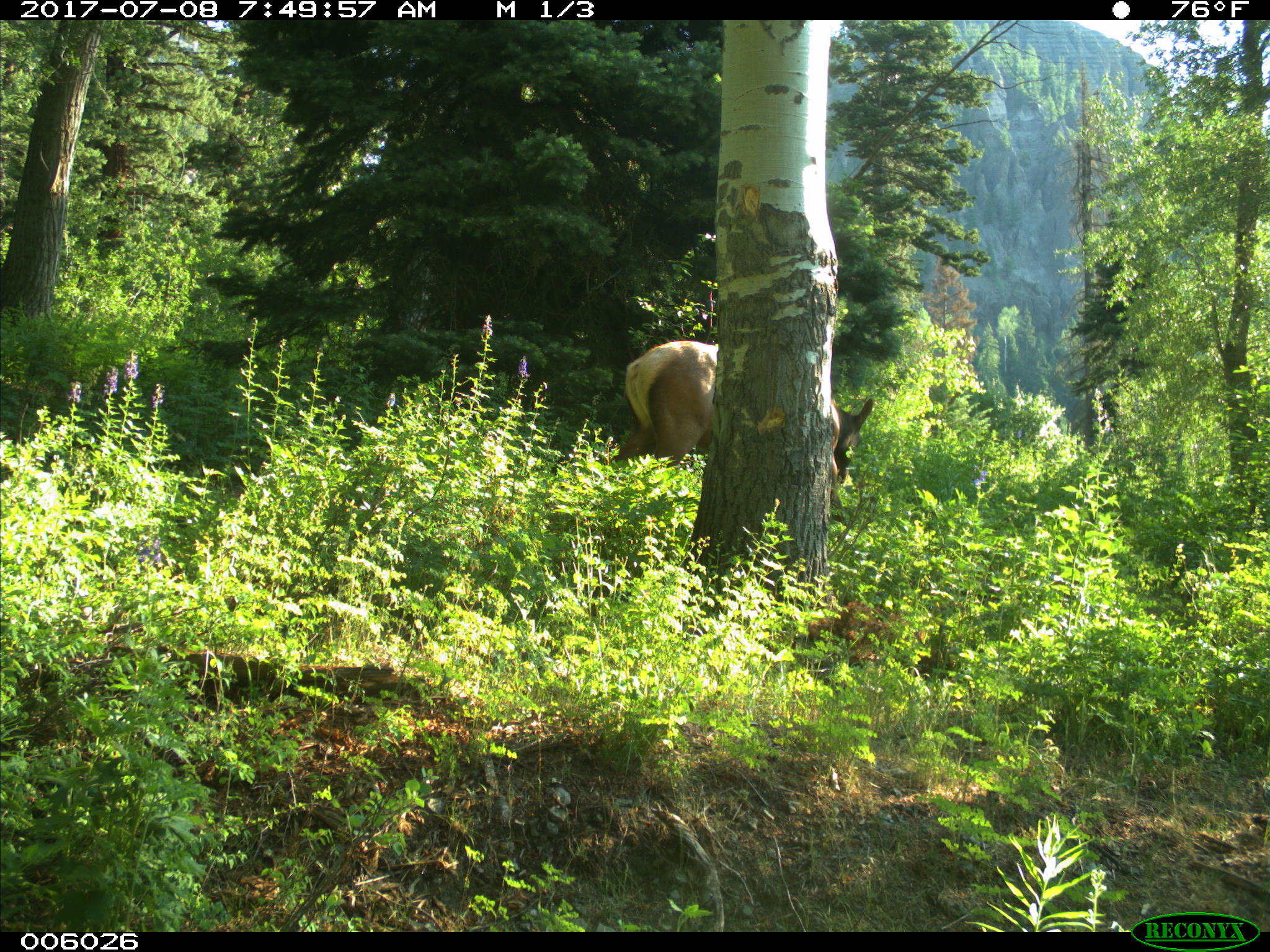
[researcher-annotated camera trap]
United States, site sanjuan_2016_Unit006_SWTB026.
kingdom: Animalia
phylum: Chordata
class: Mammalia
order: Artiodactyla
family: Cervidae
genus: Cervus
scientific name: Cervus elaphus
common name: red deer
Cervus elaphus (red deer).